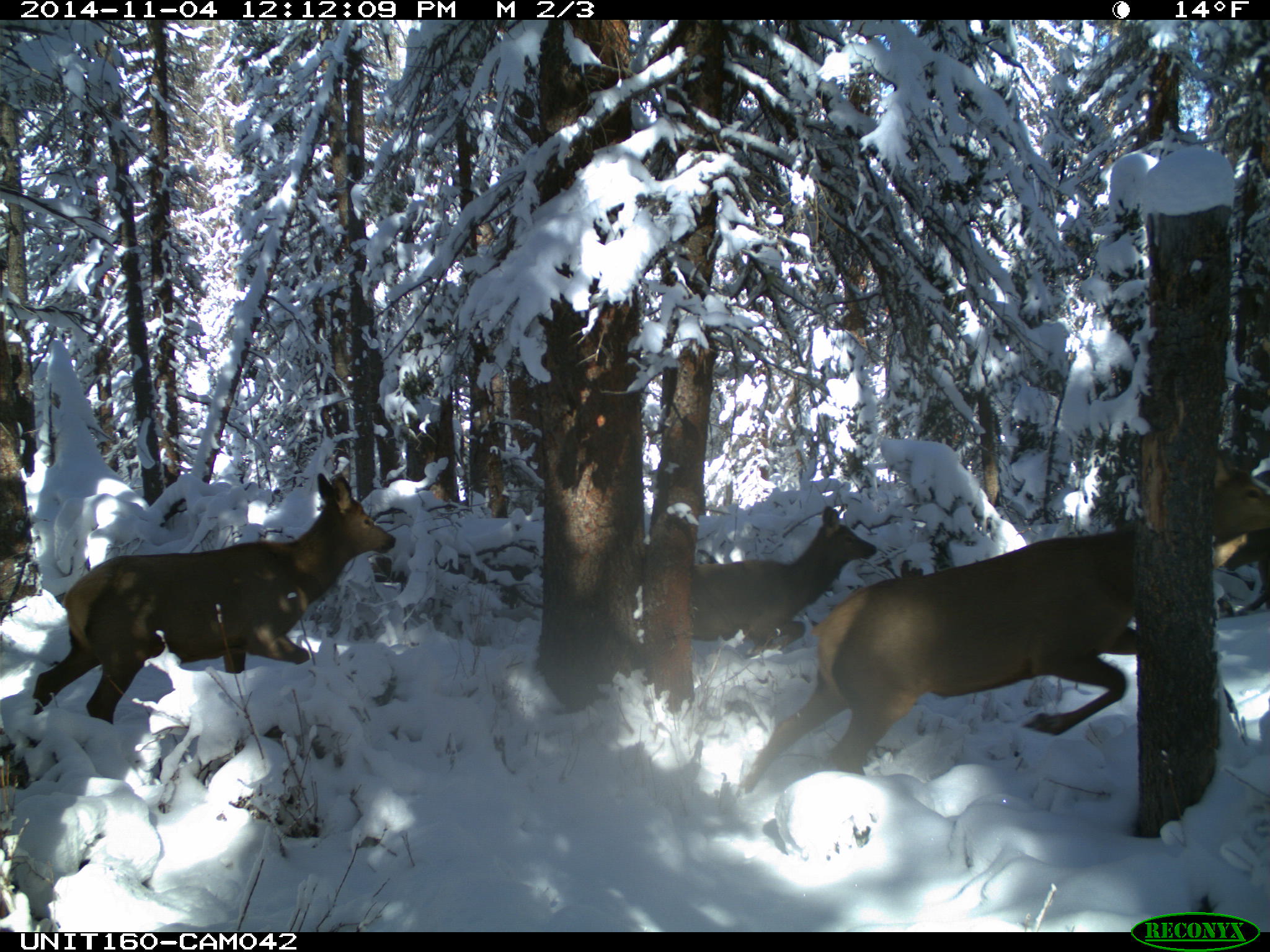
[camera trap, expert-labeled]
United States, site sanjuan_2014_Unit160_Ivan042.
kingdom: Animalia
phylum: Chordata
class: Mammalia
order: Artiodactyla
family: Cervidae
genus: Cervus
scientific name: Cervus elaphus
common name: red deer